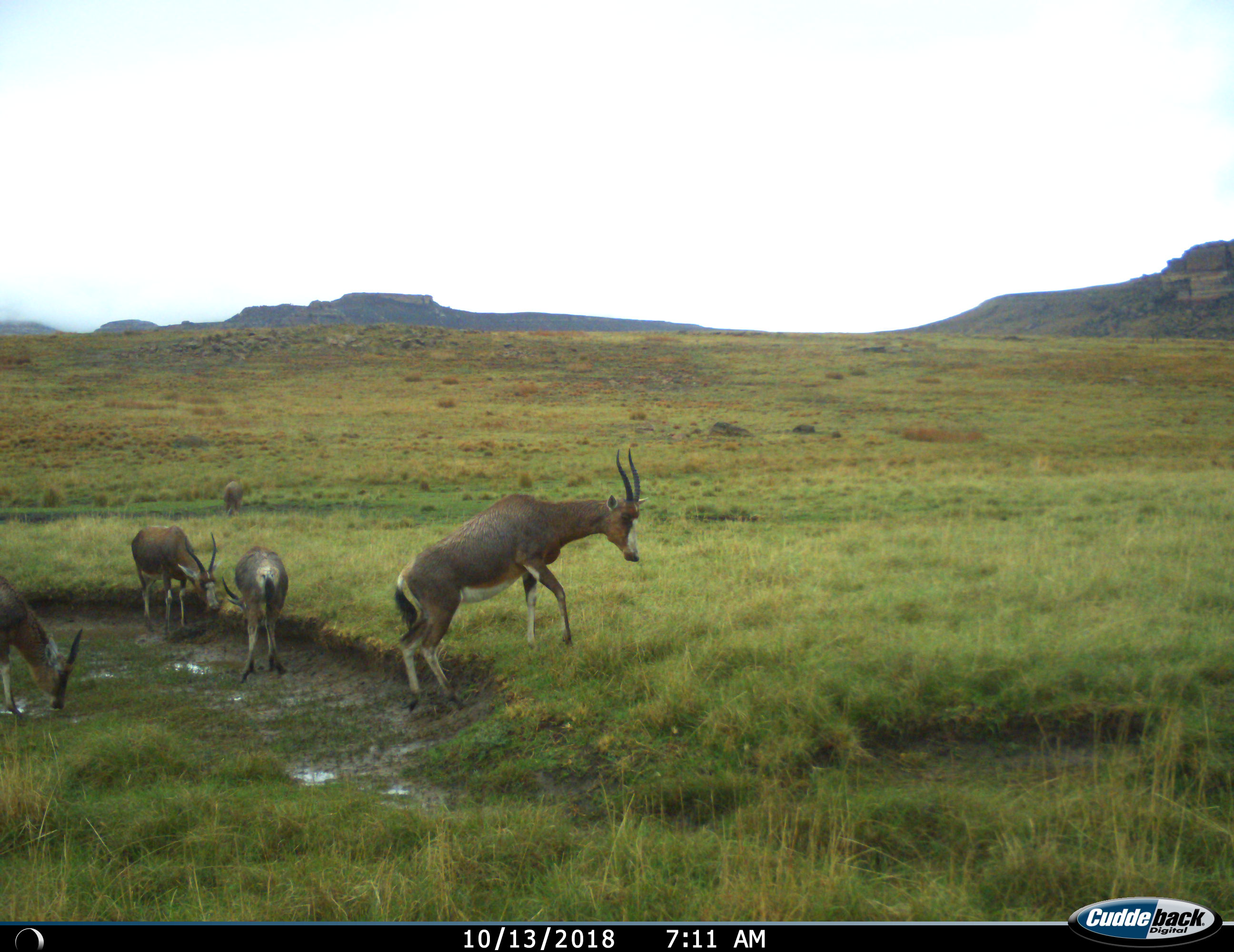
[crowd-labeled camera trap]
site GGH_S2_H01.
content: unidentified animal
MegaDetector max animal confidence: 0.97